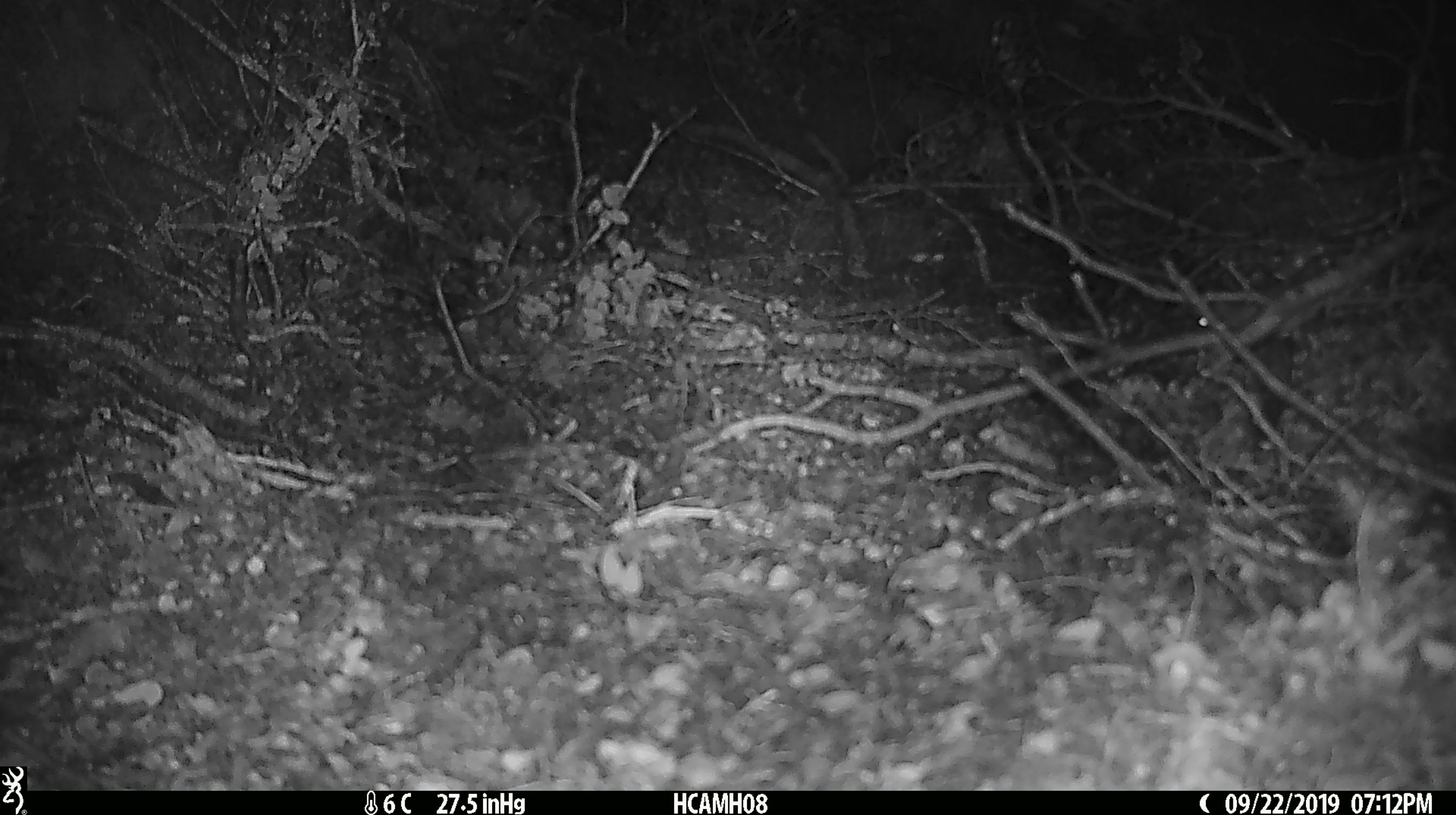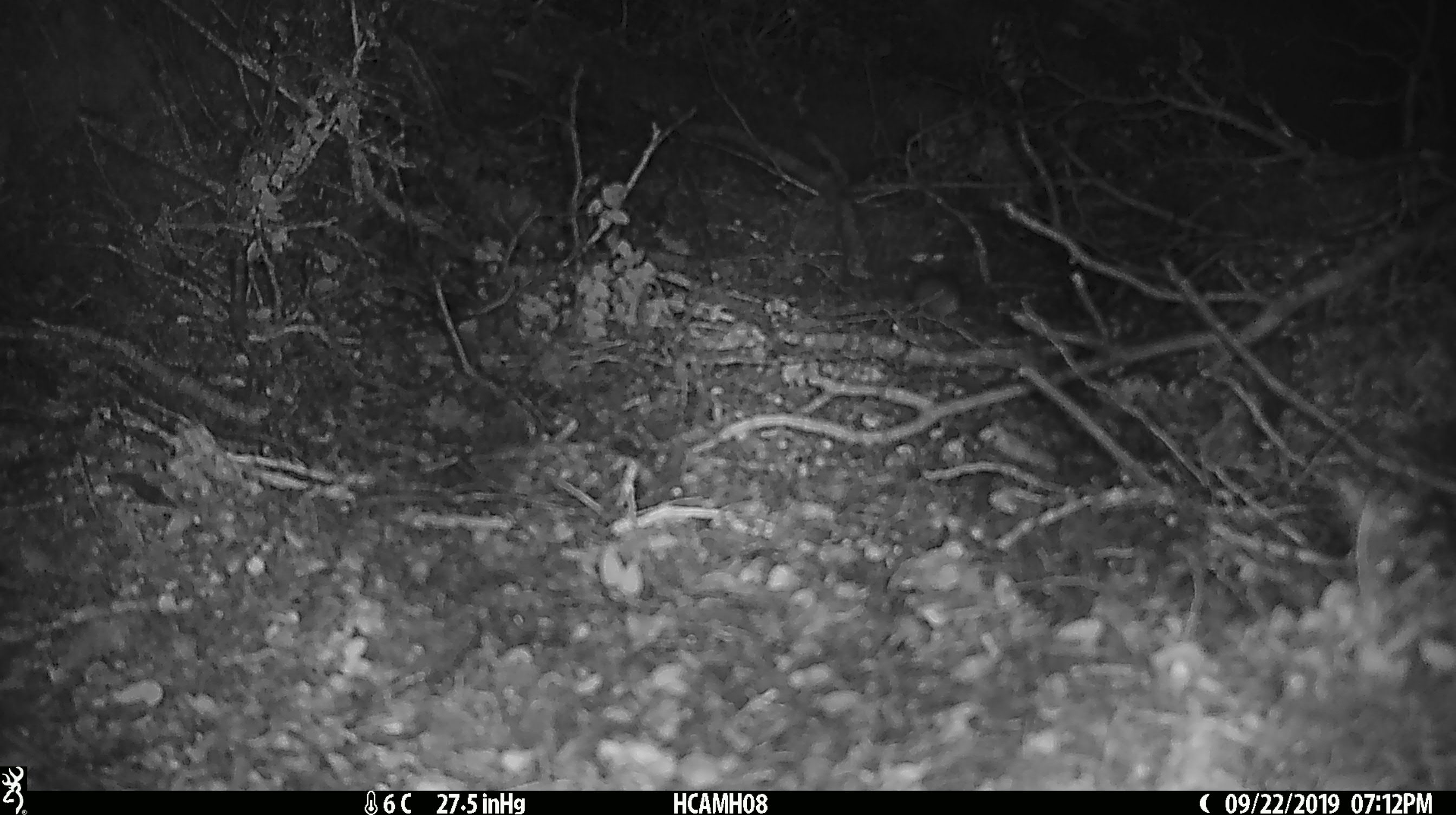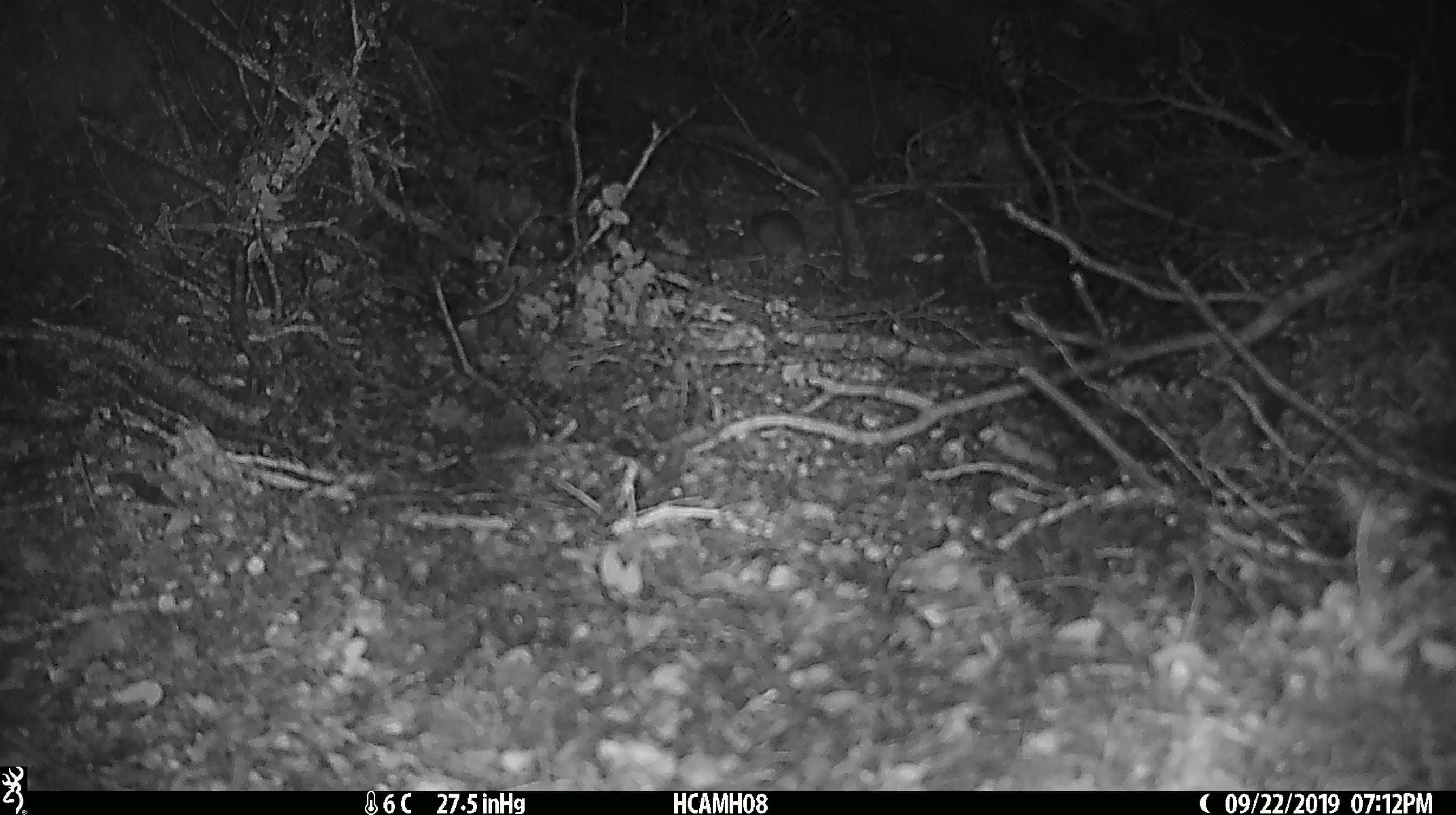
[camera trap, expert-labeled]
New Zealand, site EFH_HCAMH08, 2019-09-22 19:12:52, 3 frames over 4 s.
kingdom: Animalia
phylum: Chordata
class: Mammalia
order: Rodentia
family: Muridae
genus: Mus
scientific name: Mus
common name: mouse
Mouse (Mus).